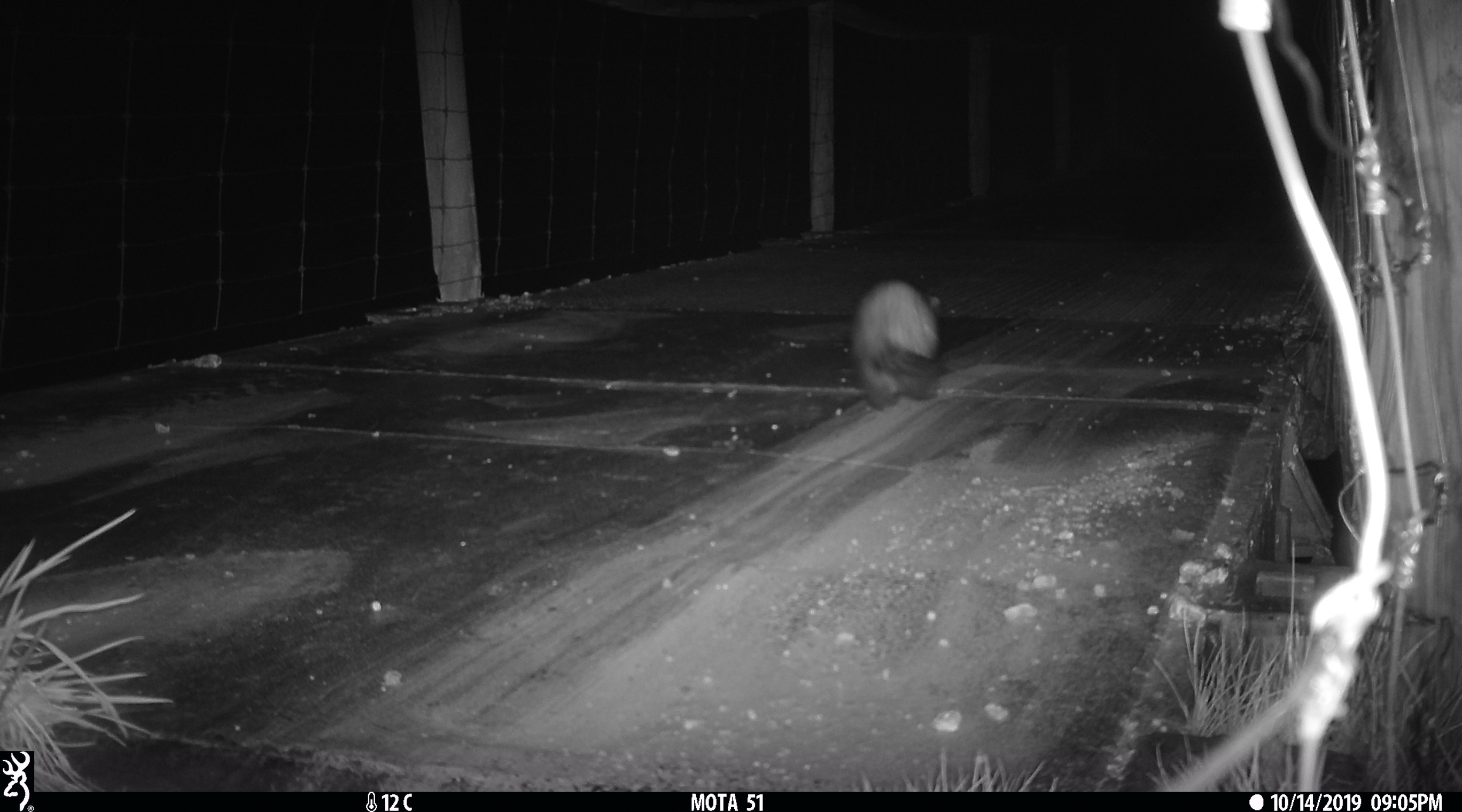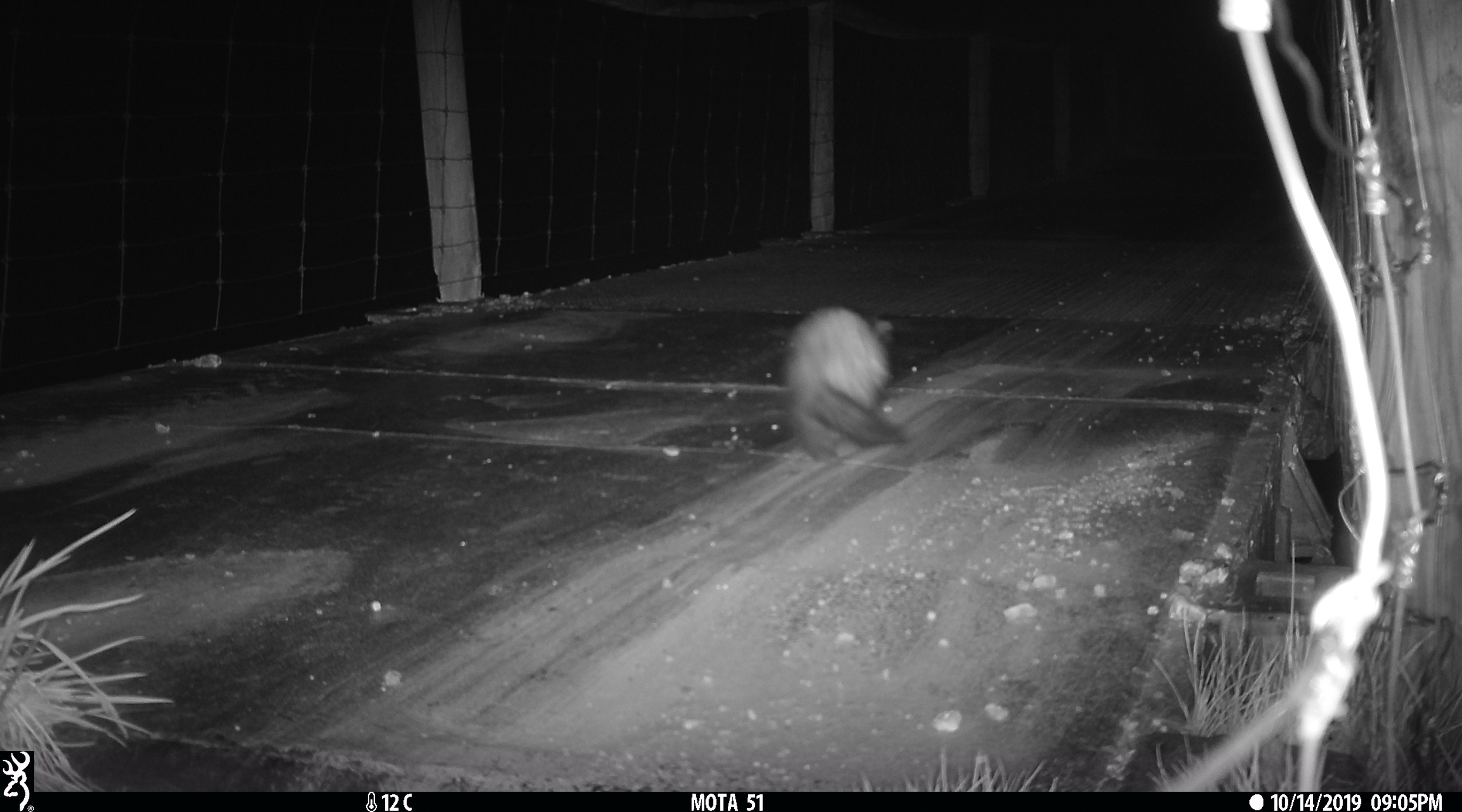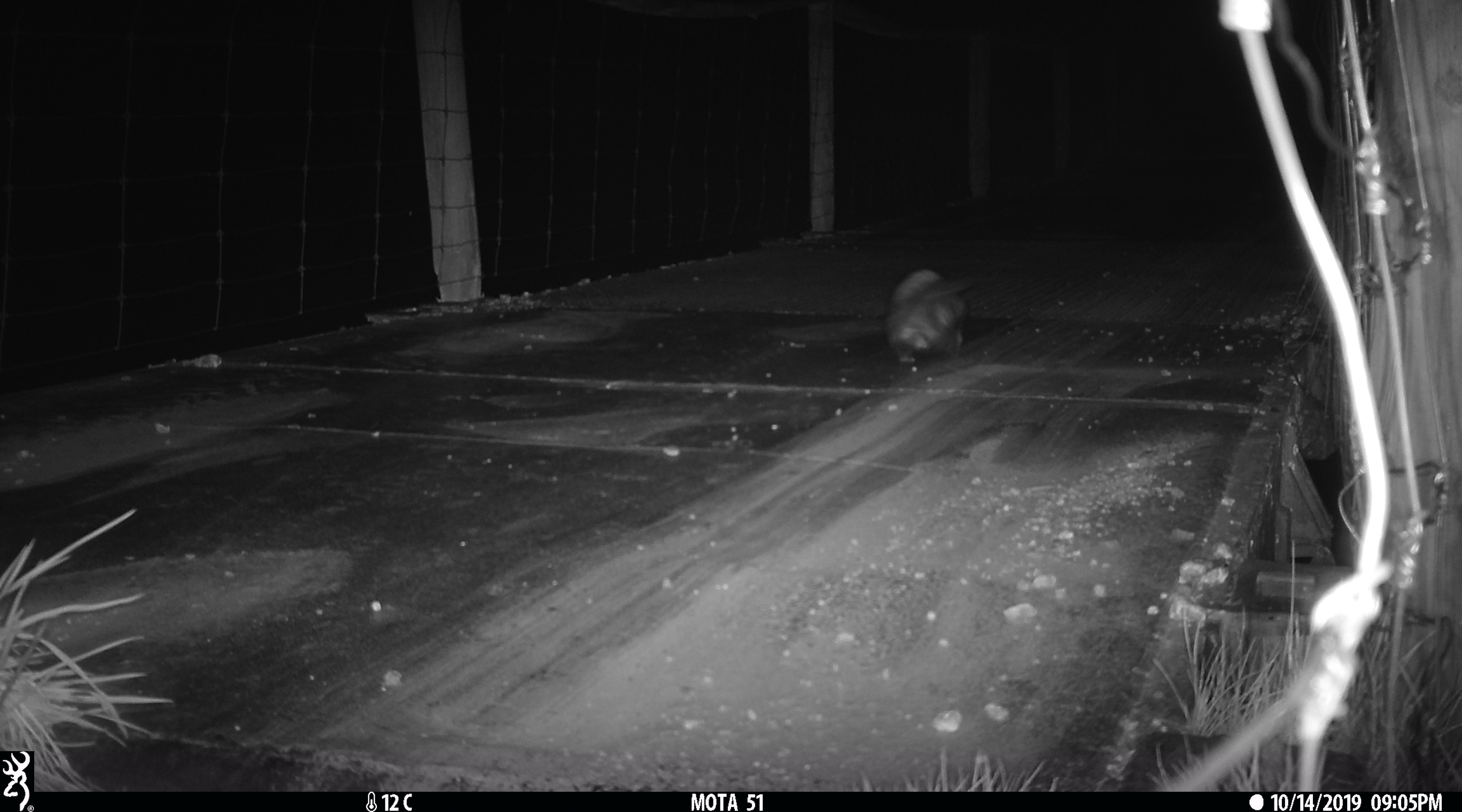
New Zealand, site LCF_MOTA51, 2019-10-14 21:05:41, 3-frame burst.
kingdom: Animalia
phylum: Chordata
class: Mammalia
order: Carnivora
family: Mustelidae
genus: Mustela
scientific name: Mustela furo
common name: ferret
Ferret (Mustela furo).